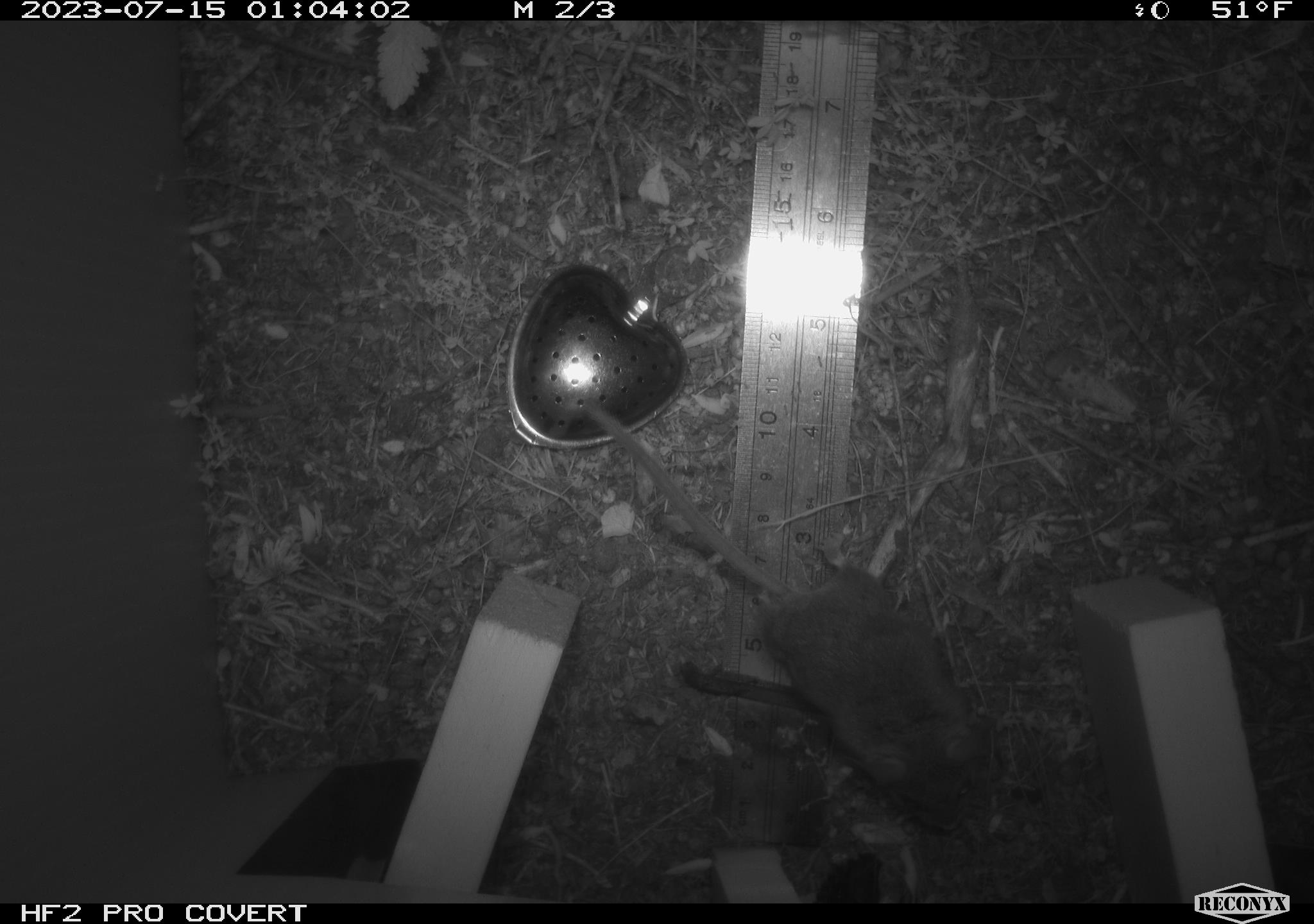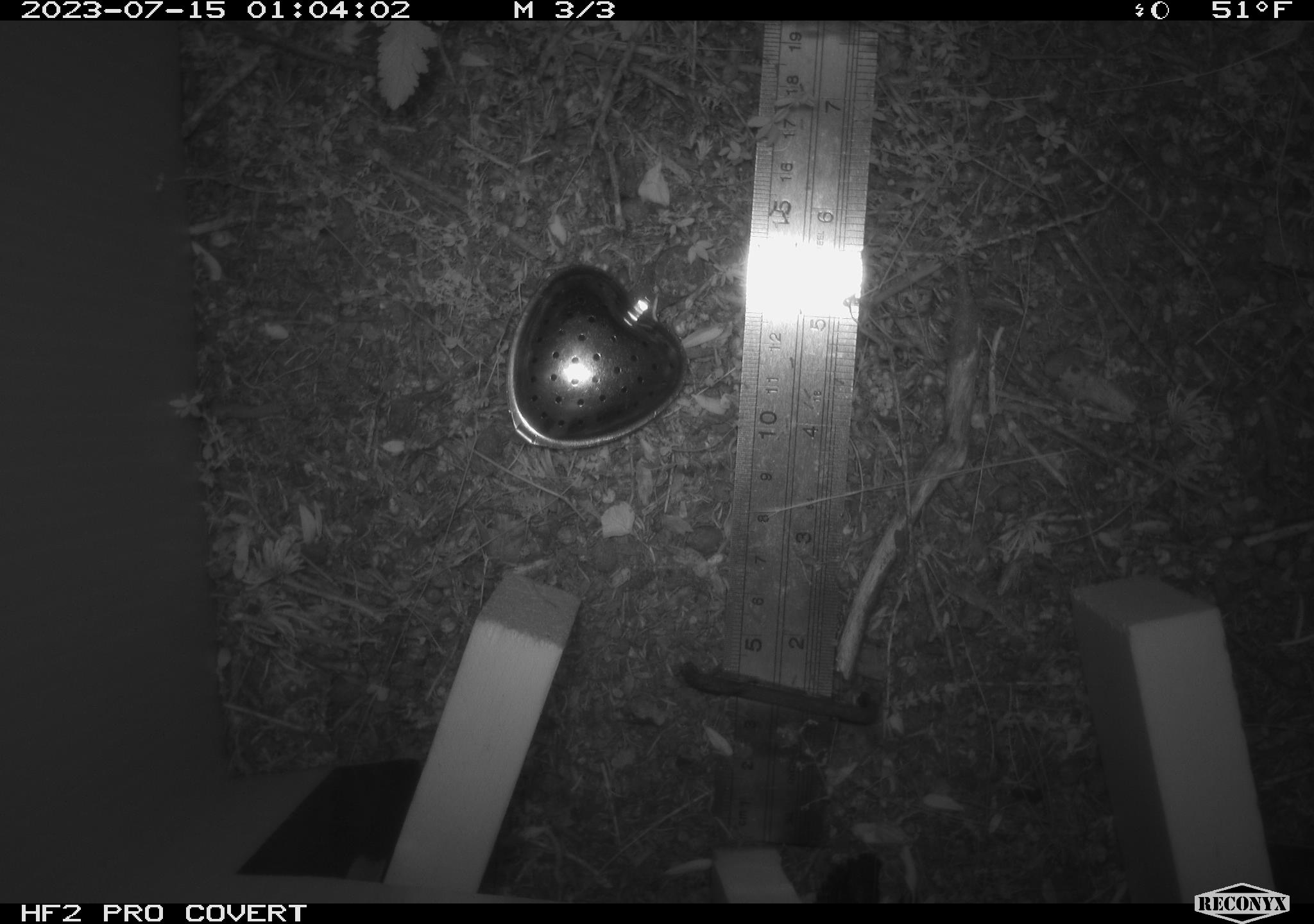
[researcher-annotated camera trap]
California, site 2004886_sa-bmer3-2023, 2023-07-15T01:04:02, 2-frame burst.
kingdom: Animalia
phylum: Chordata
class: Mammalia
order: Rodentia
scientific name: Rodentia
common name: mouse species